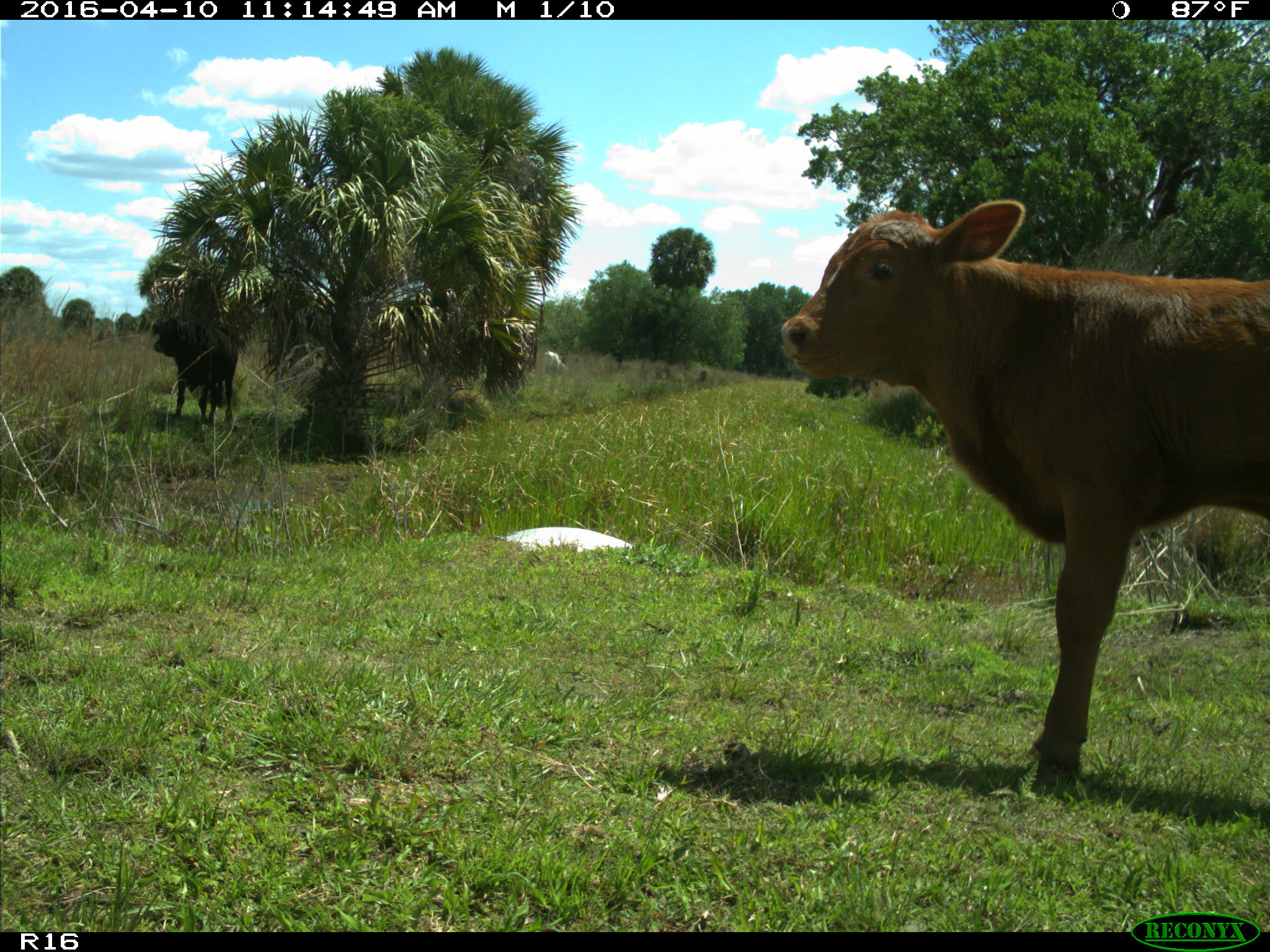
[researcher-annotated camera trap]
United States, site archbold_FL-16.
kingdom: Animalia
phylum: Chordata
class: Mammalia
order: Artiodactyla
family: Bovidae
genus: Bos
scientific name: Bos taurus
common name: domestic cow